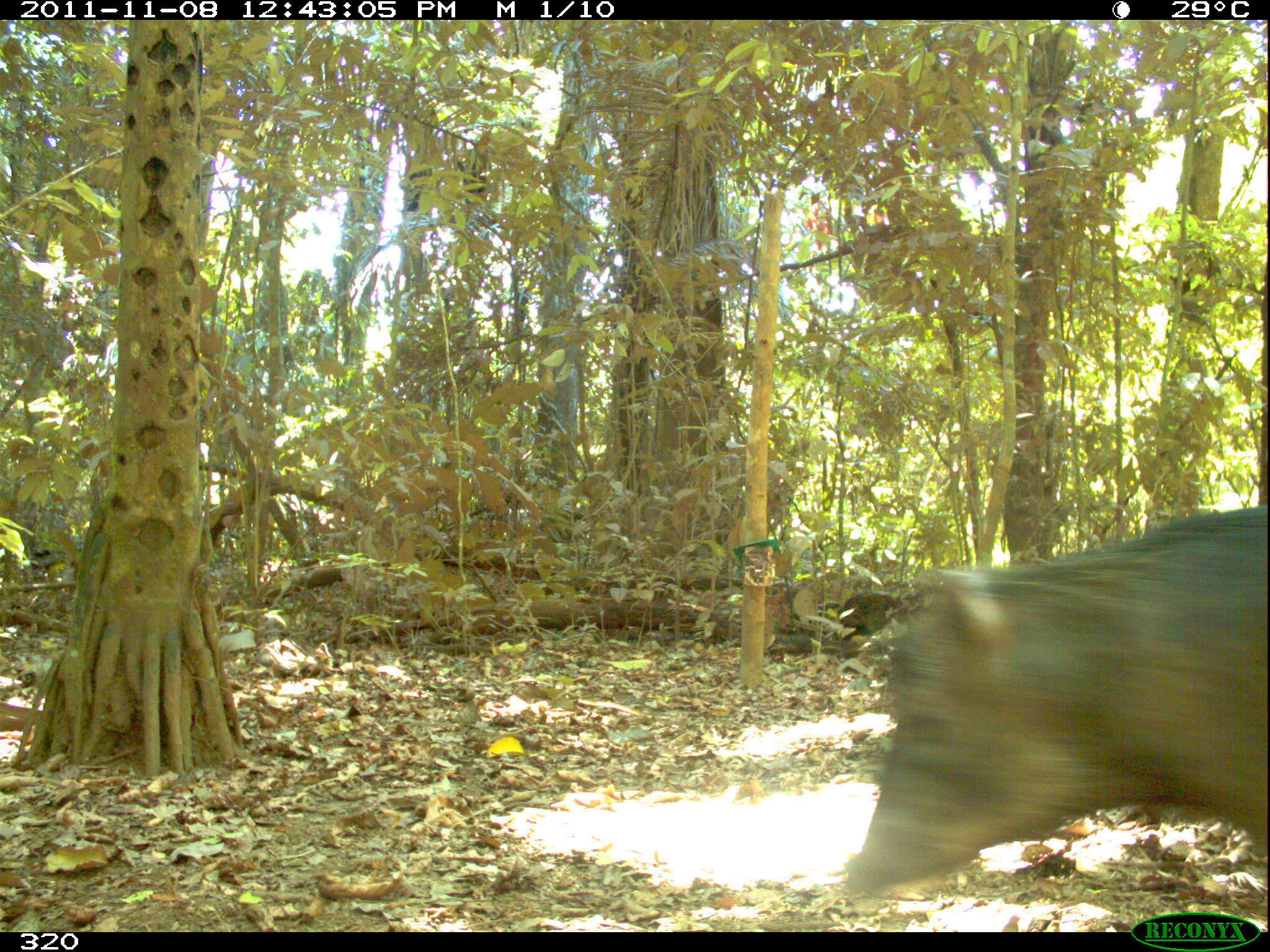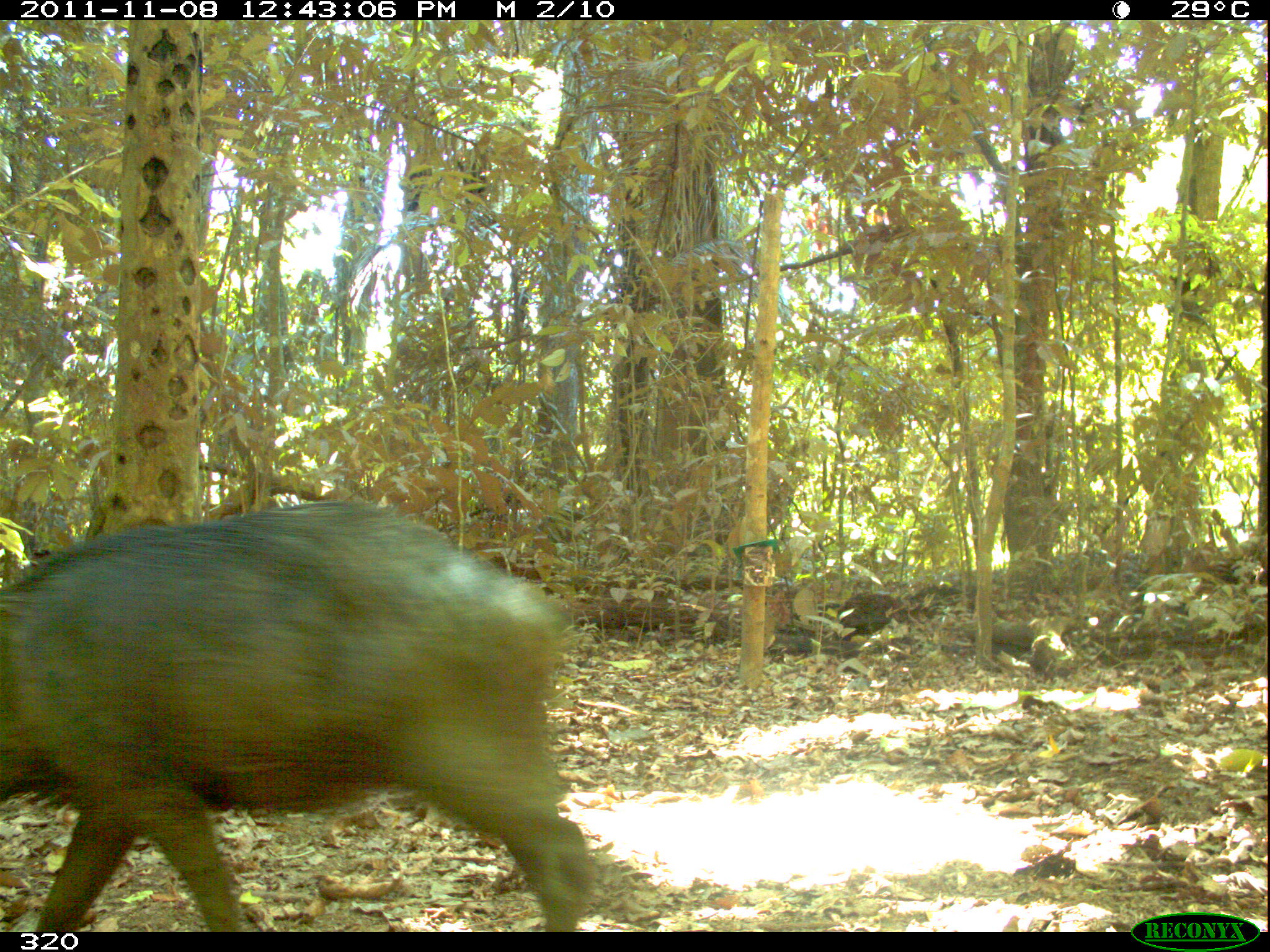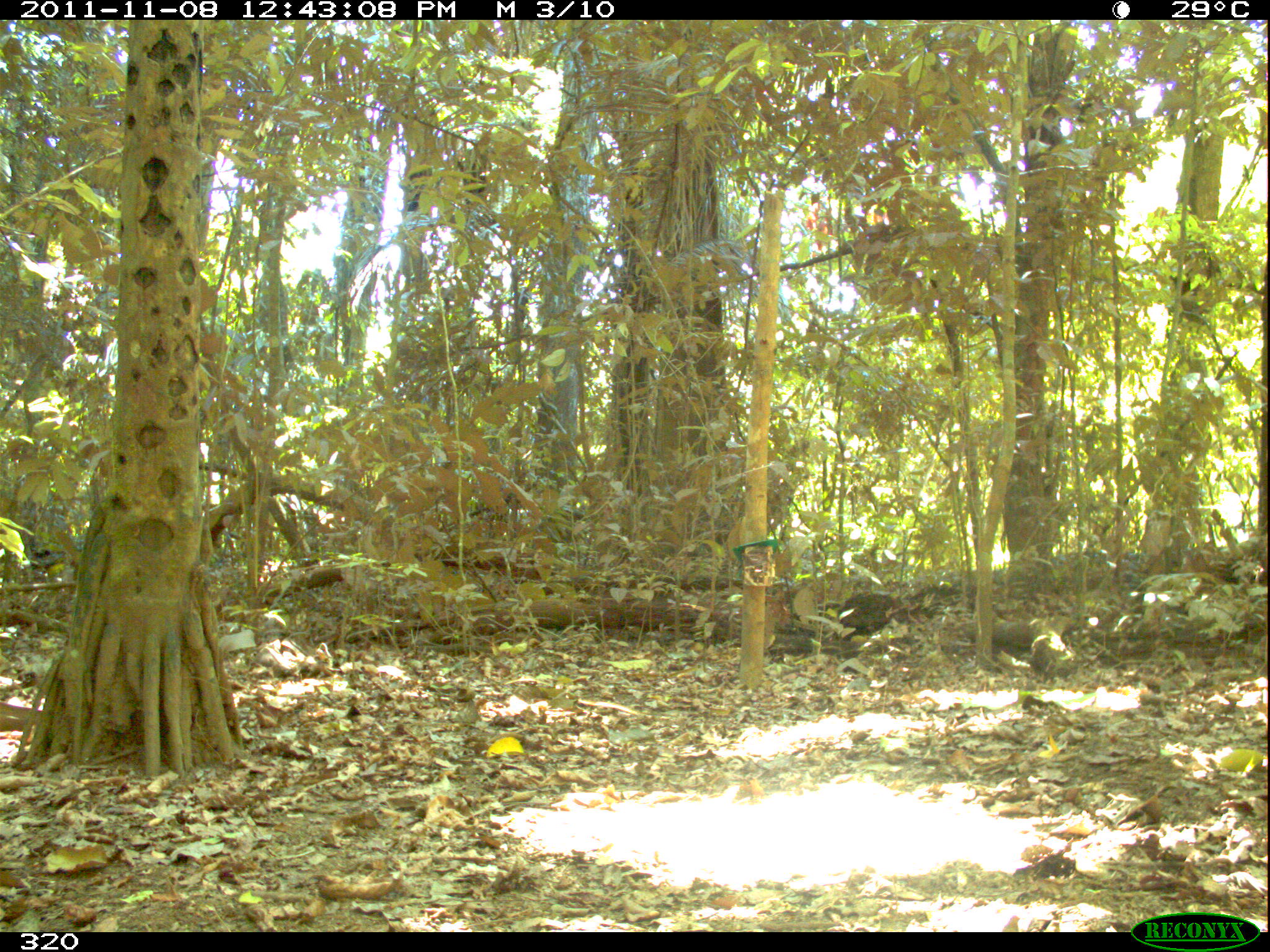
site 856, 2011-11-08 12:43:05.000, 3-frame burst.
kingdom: Animalia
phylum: Chordata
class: Mammalia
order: Artiodactyla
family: Tayassuidae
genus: Tayassu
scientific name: Tayassu pecari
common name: white-lipped peccary